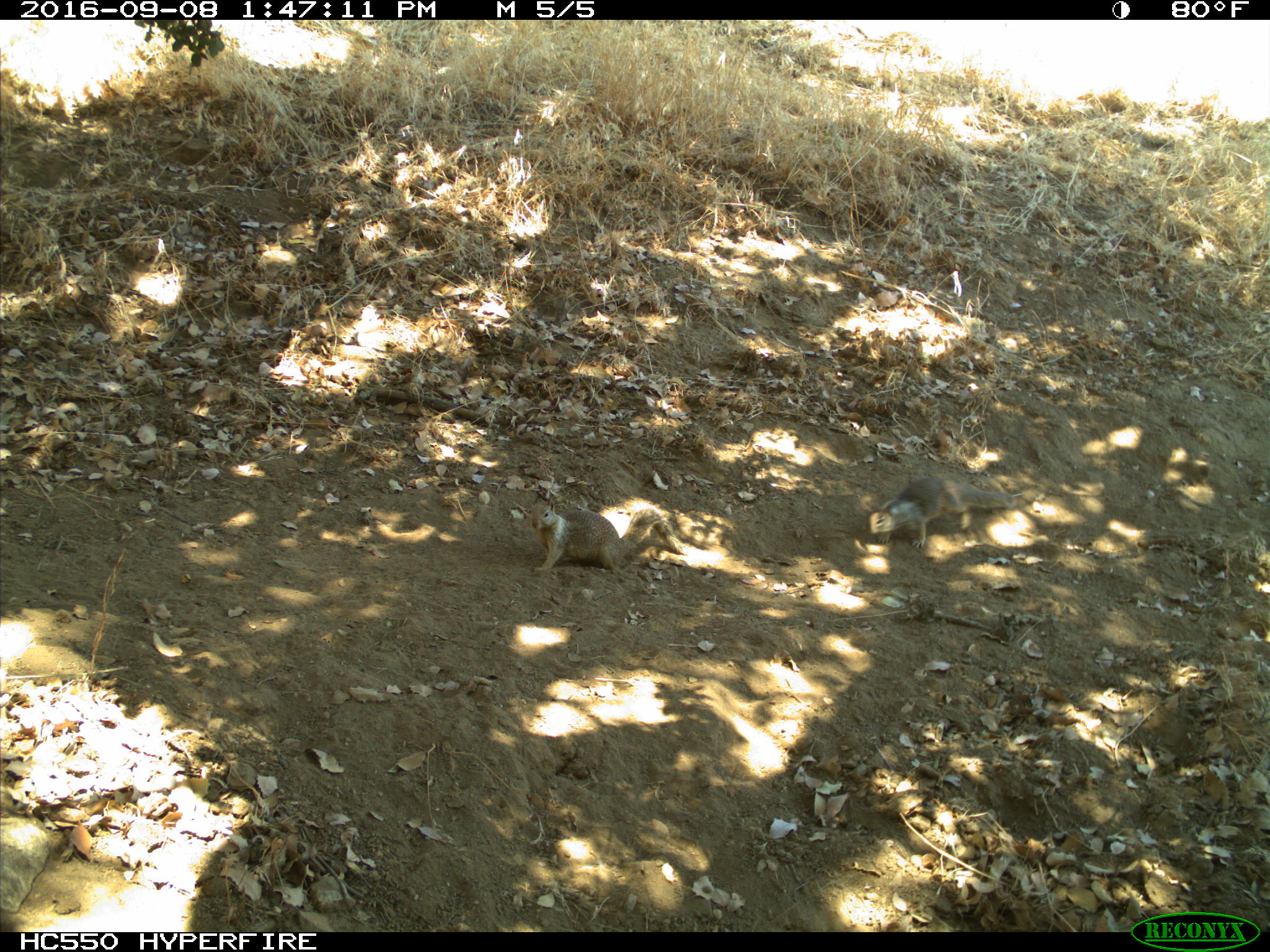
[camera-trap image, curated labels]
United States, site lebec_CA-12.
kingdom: Animalia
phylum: Chordata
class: Mammalia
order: Rodentia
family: Sciuridae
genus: Otospermophilus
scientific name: Otospermophilus beecheyi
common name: california ground squirrel